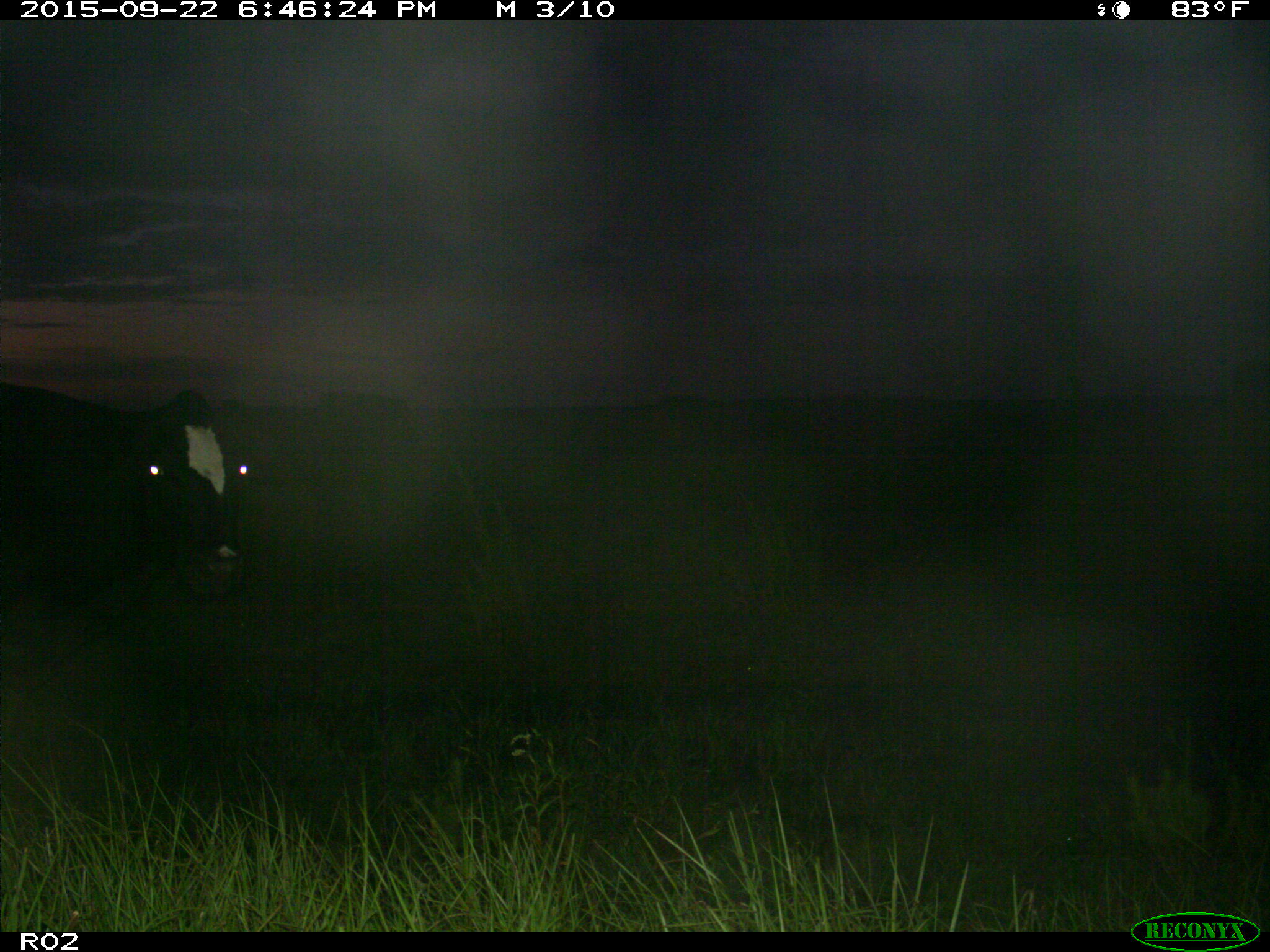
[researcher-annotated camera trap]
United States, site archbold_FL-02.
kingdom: Animalia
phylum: Chordata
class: Mammalia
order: Artiodactyla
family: Bovidae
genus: Bos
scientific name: Bos taurus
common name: domestic cow